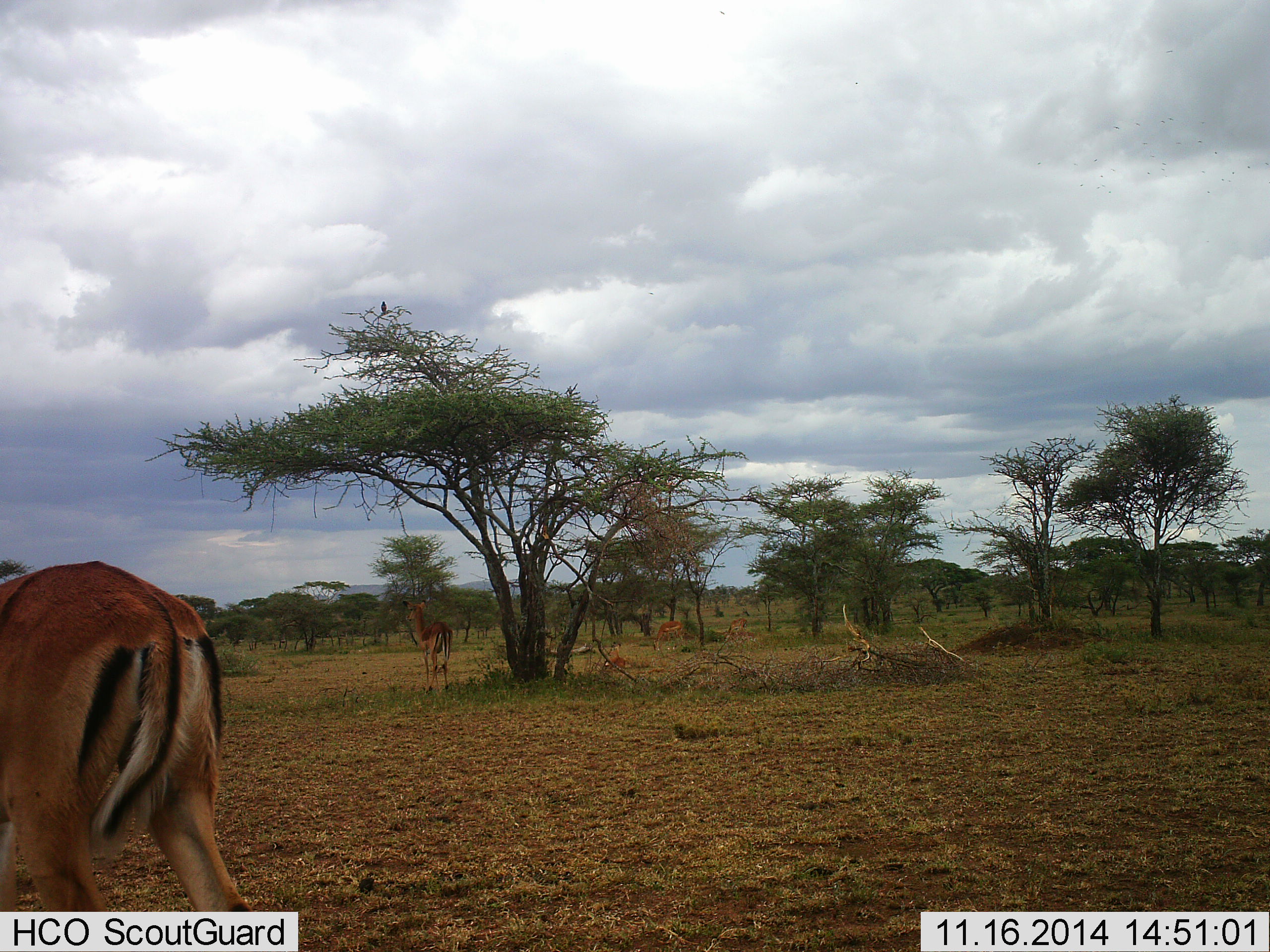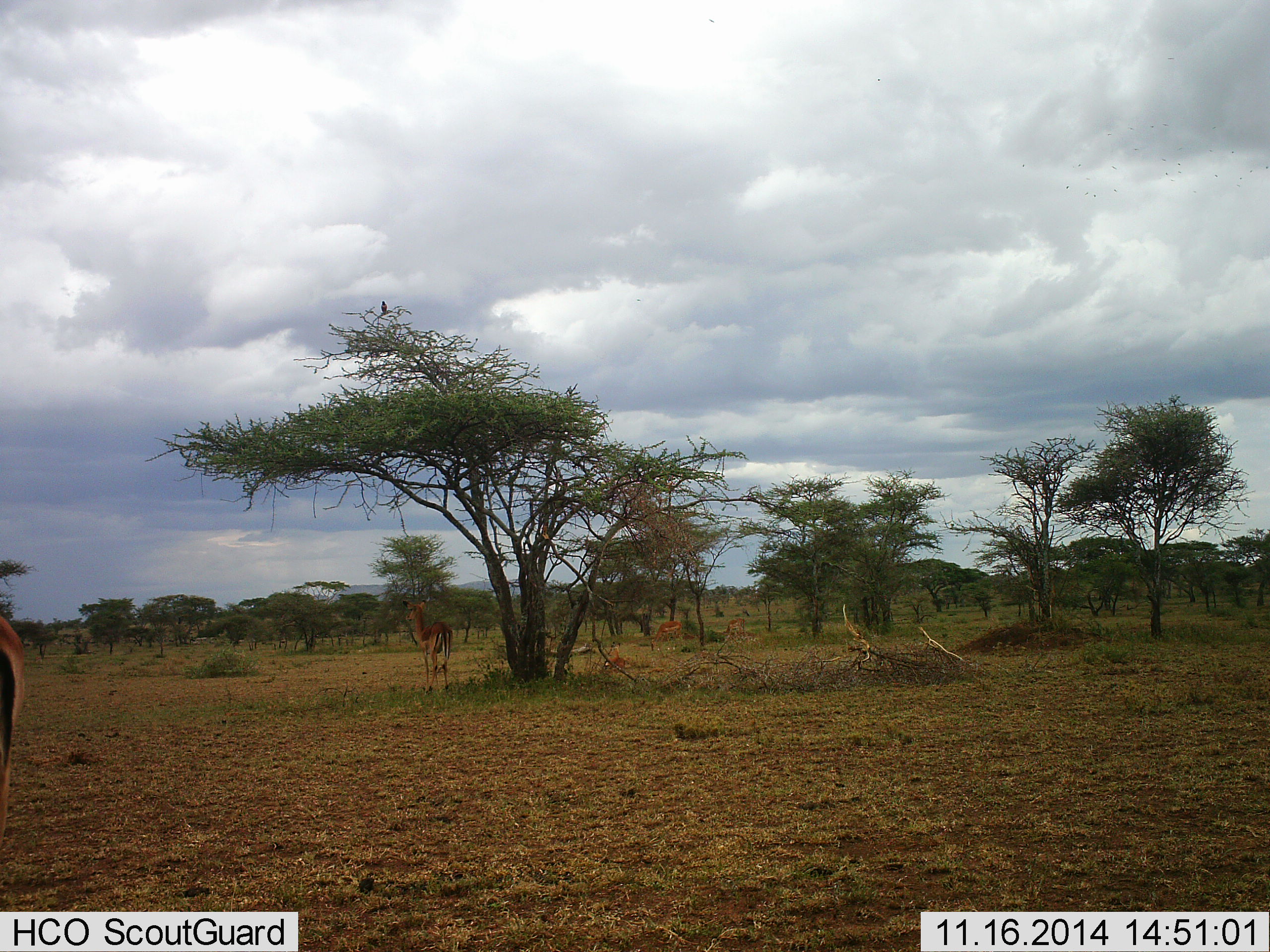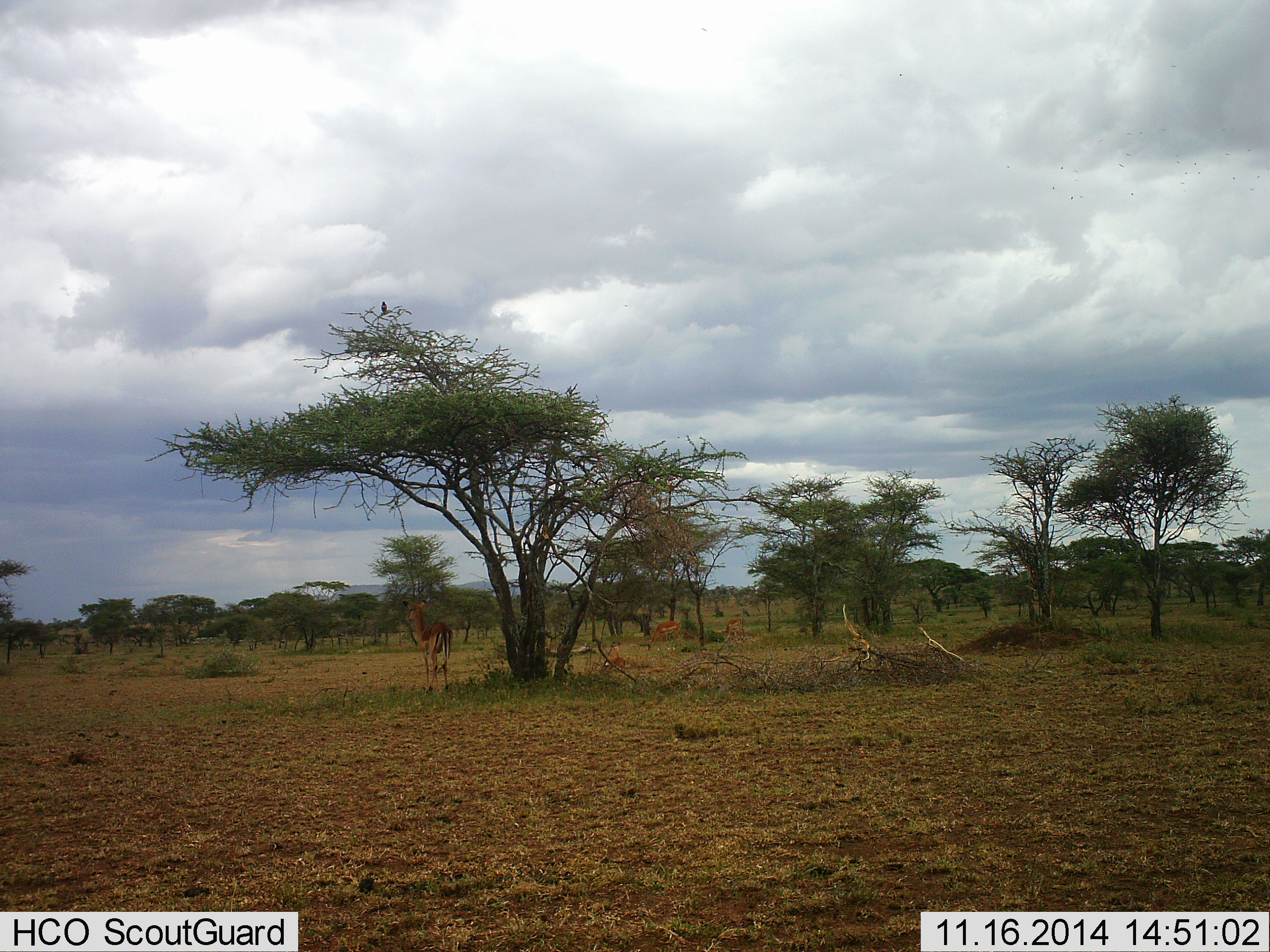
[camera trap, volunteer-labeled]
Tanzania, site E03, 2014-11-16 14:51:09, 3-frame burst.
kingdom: Animalia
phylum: Chordata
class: Mammalia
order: Artiodactyla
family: Bovidae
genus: Aepyceros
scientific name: Aepyceros melampus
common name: impala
Impala (Aepyceros melampus), count 4. Behavior (volunteer vote fractions): standing 86%, resting 36%, moving 50%, interacting 0%. Young present (vote fraction): 0%. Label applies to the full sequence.